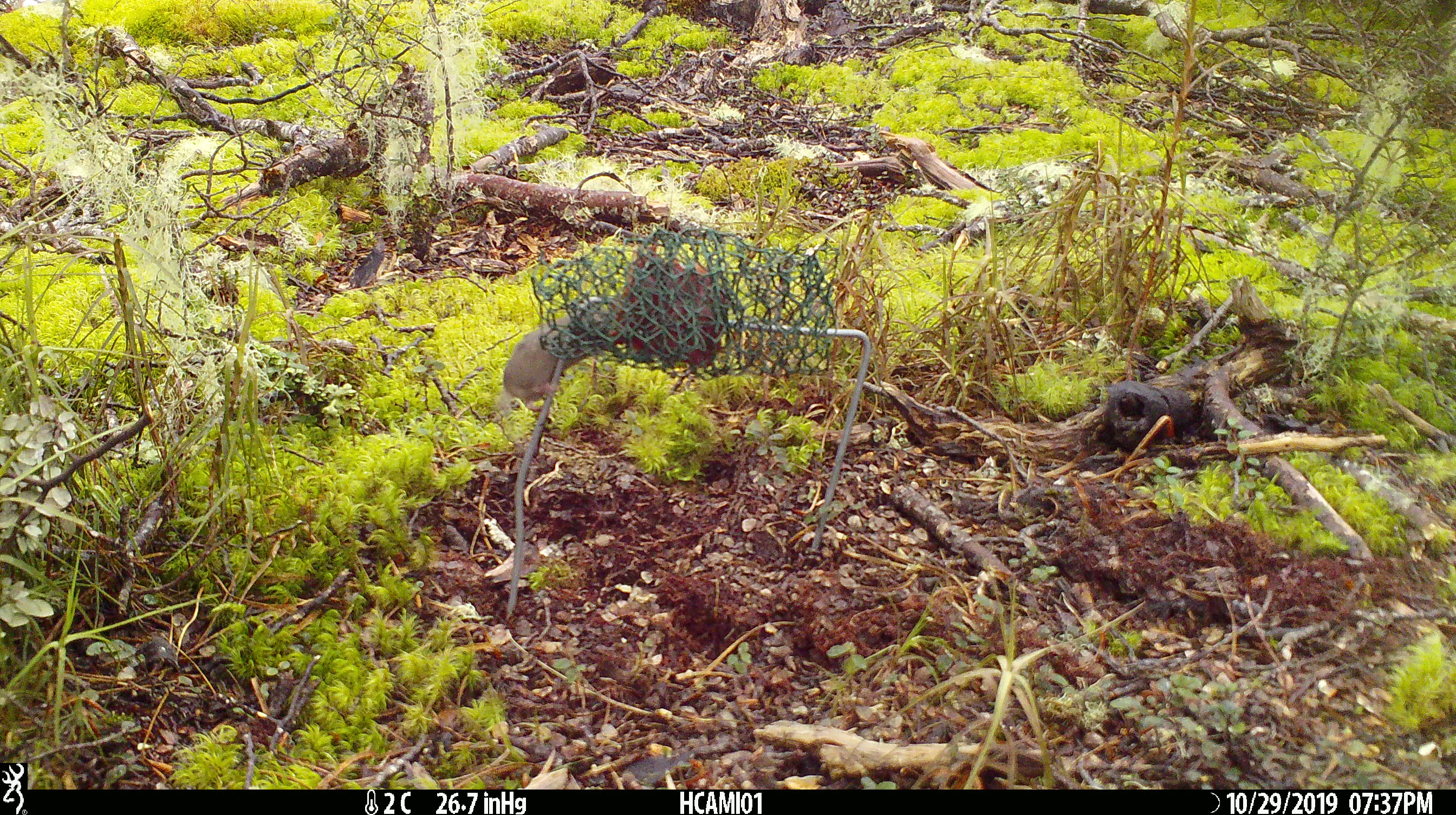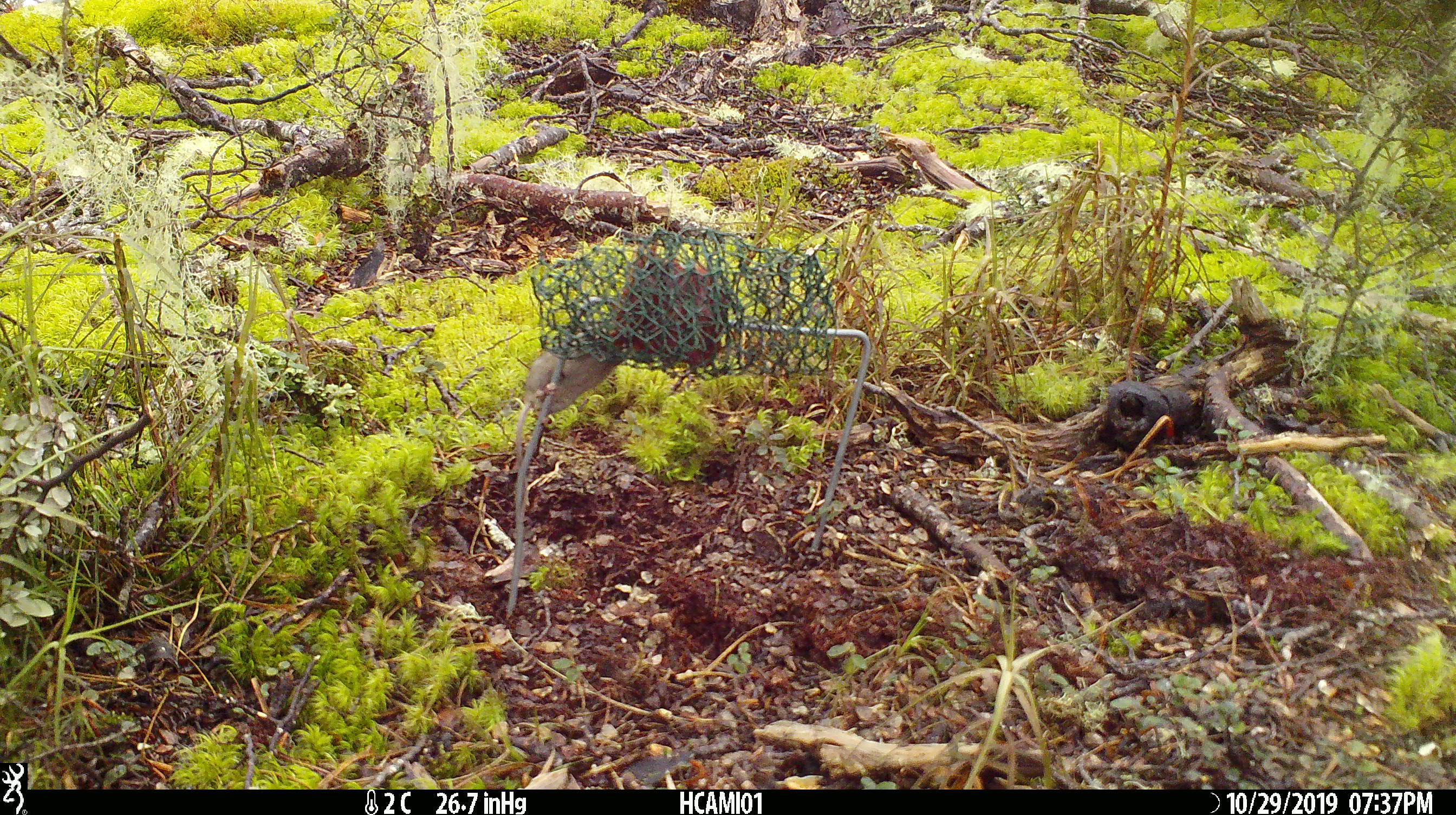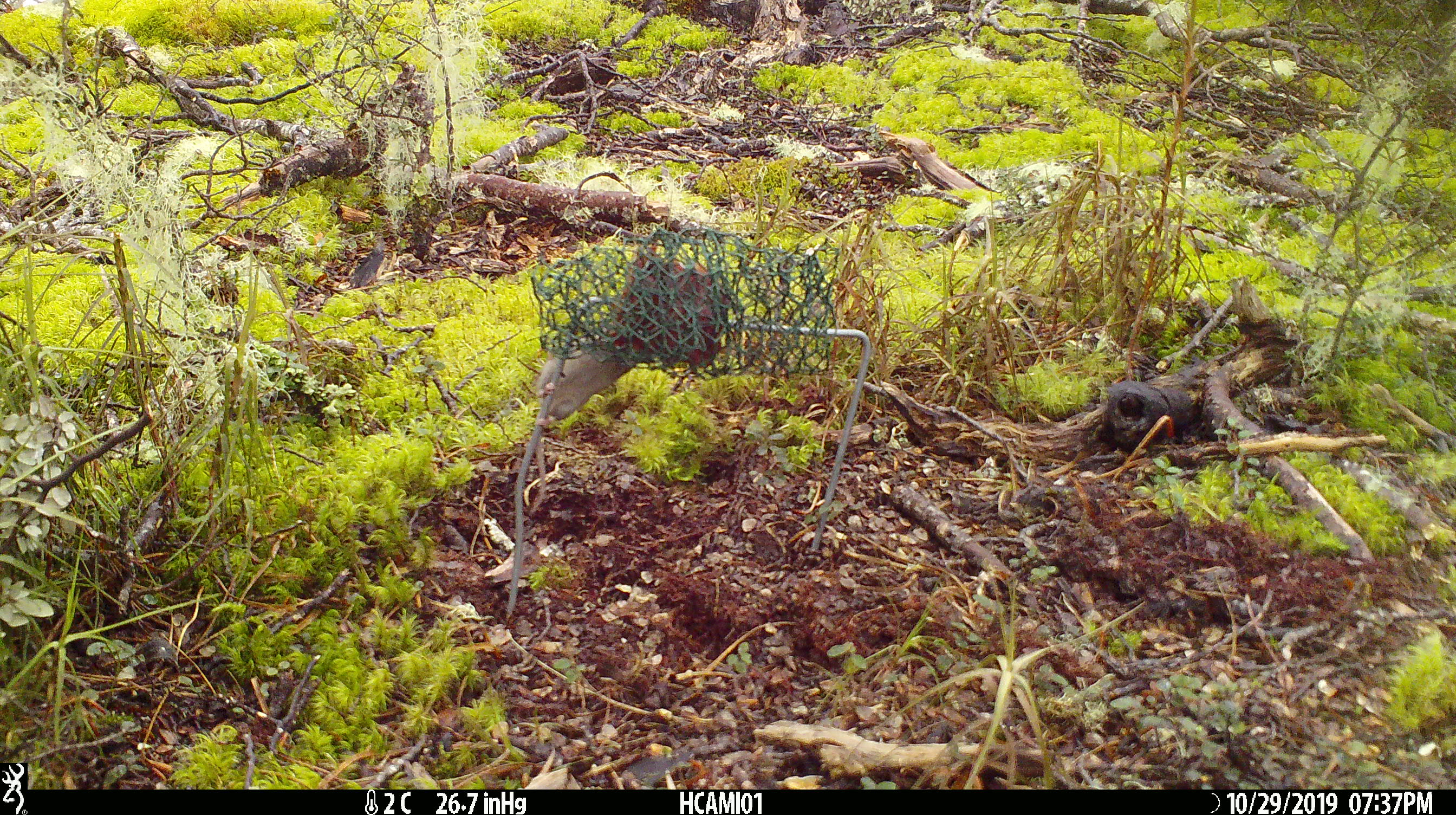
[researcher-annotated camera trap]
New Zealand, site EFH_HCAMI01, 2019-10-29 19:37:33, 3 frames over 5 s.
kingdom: Animalia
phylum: Chordata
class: Mammalia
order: Rodentia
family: Muridae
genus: Mus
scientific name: Mus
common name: mouse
Mouse (Mus).